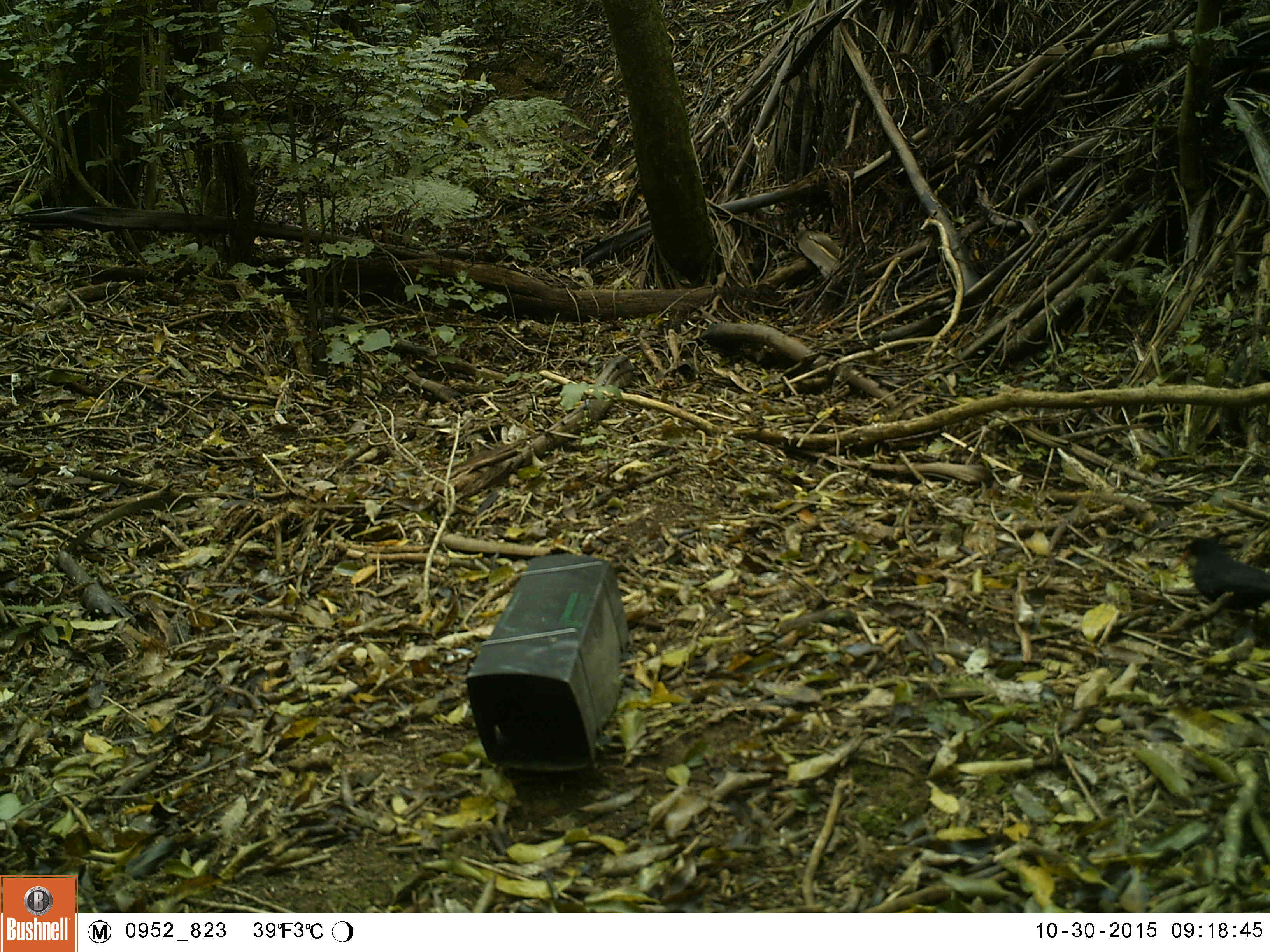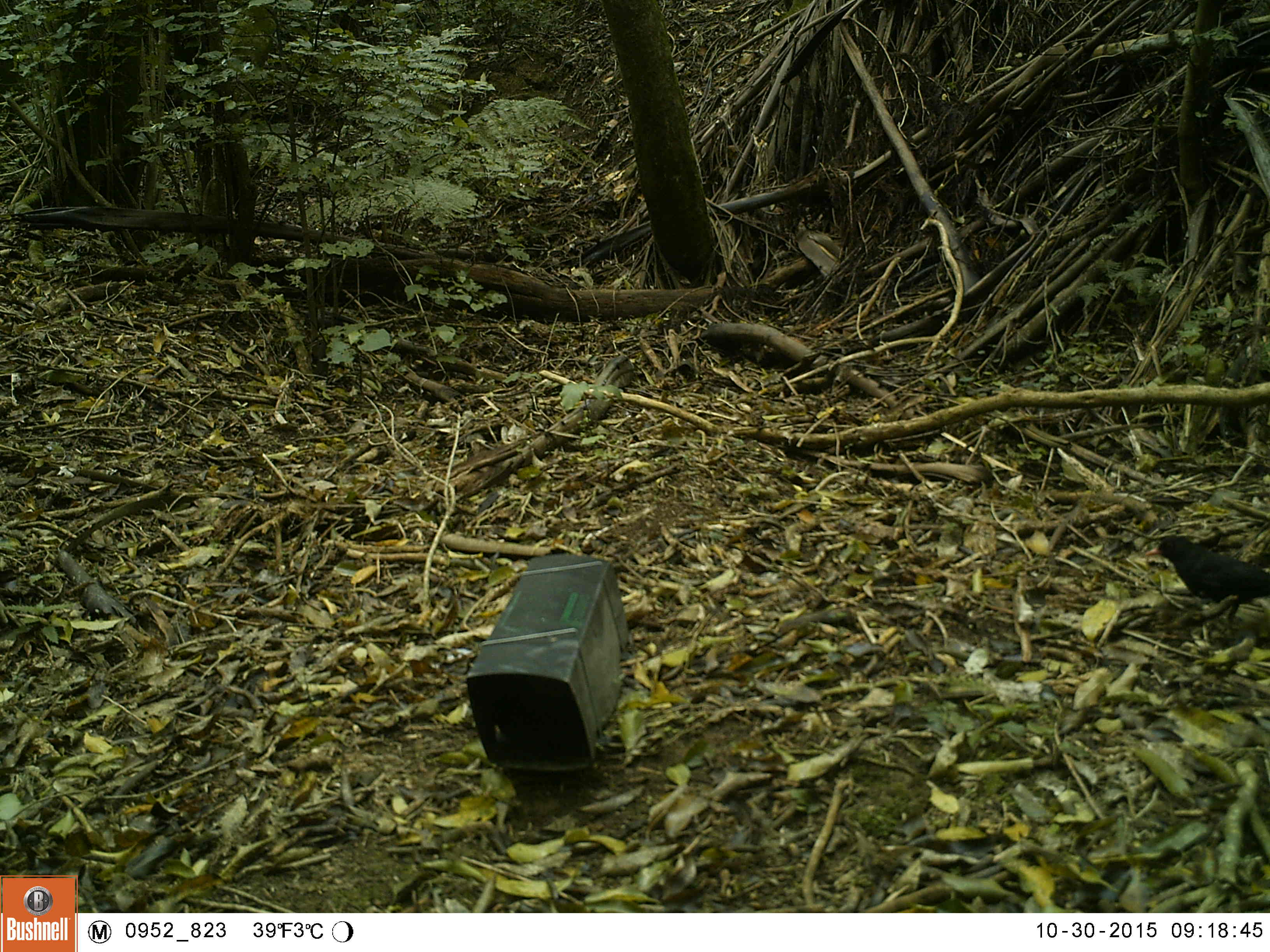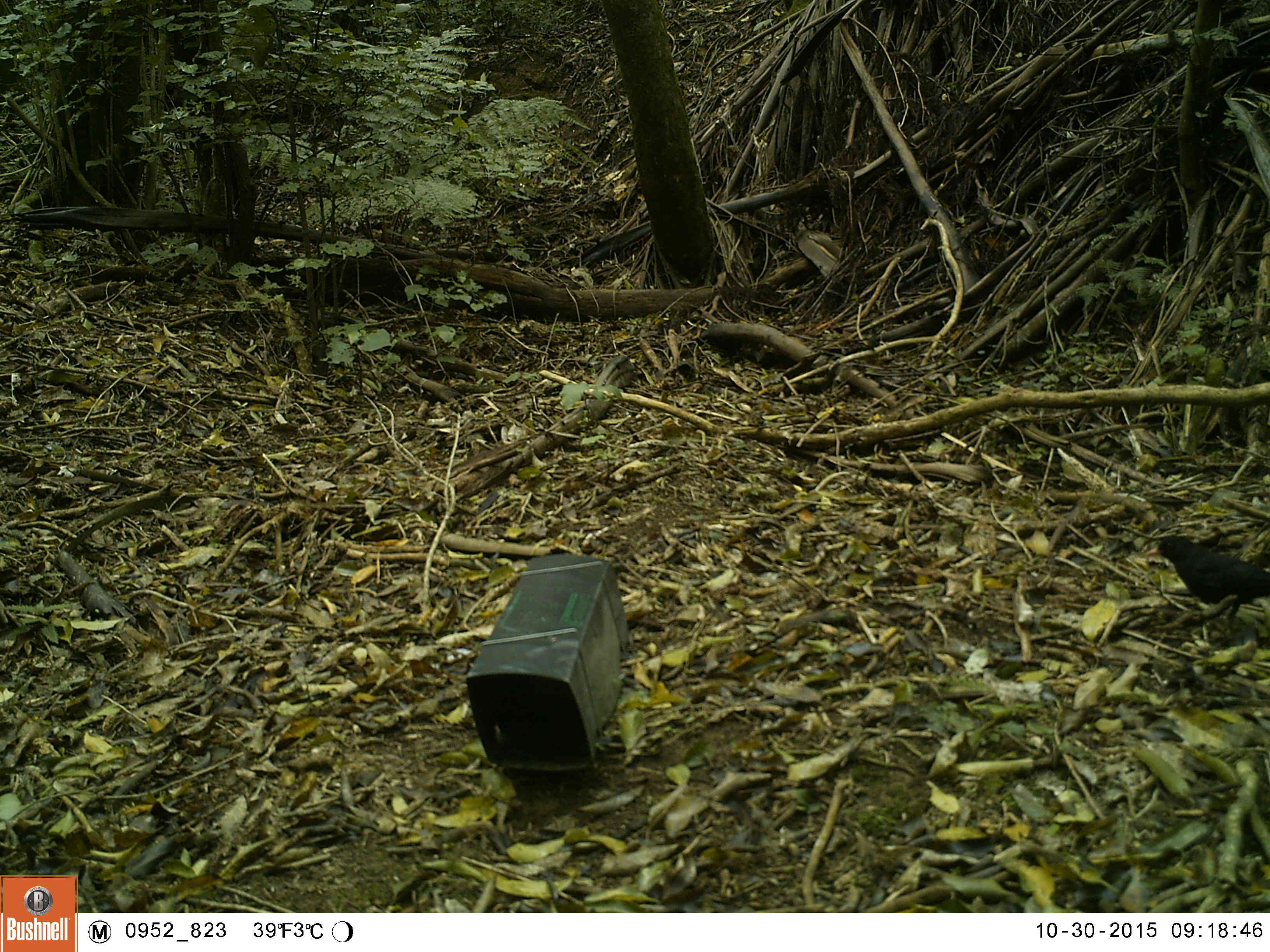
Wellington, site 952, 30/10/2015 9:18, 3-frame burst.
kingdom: Animalia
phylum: Chordata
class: Aves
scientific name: Aves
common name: bird